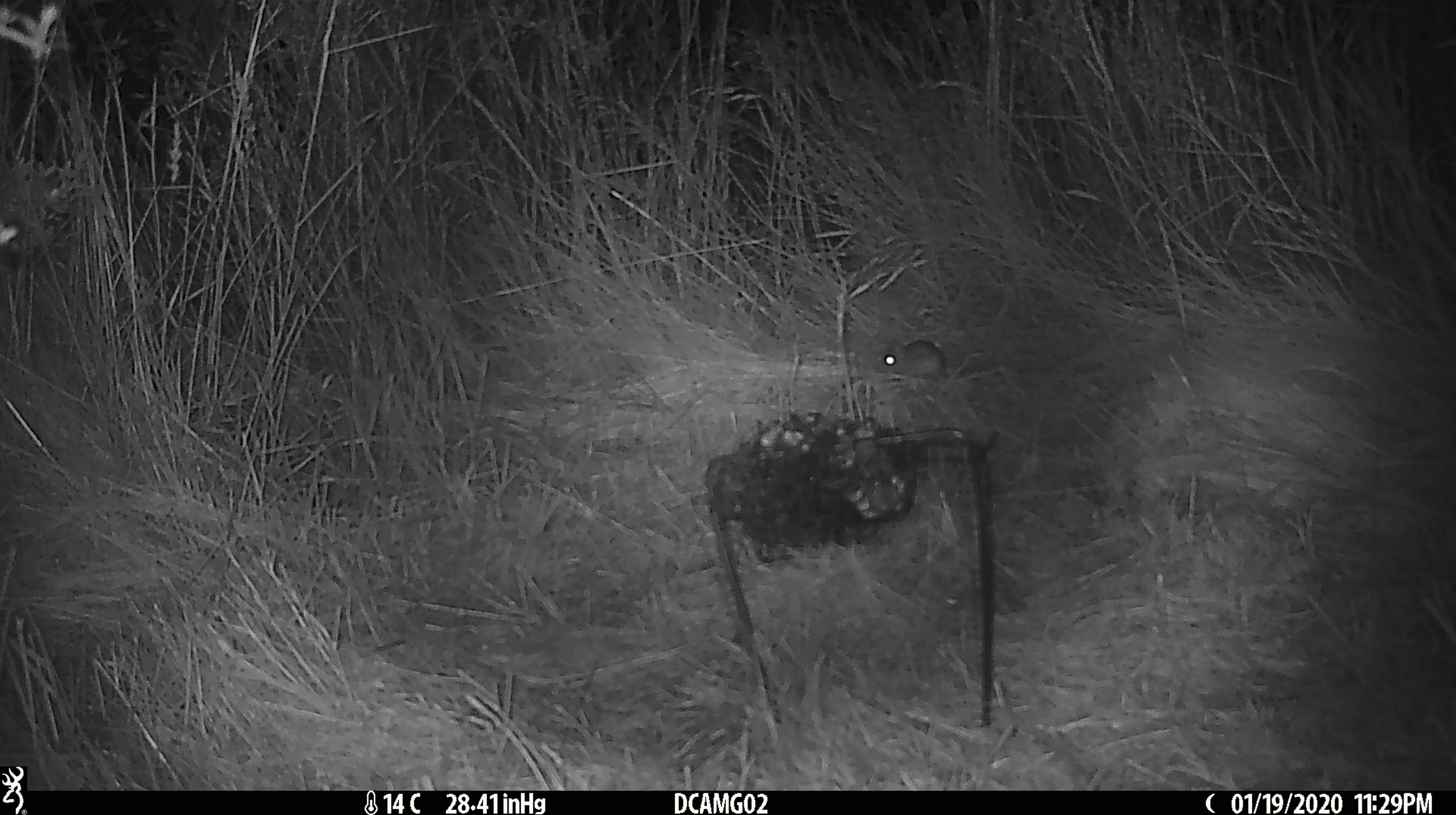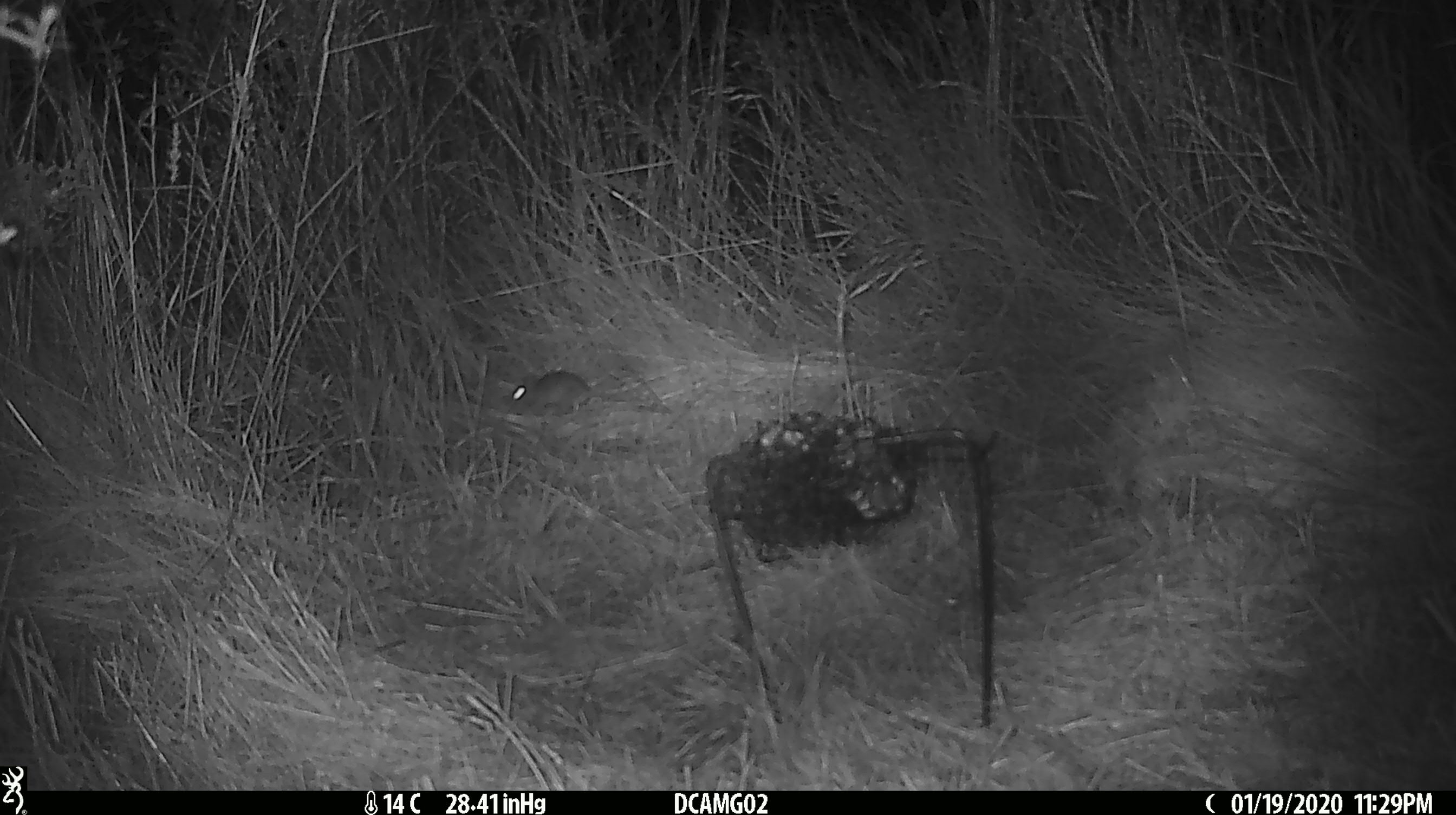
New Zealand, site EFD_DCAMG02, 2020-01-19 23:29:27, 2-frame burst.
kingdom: Animalia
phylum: Chordata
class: Mammalia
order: Rodentia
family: Muridae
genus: Mus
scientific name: Mus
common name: mouse